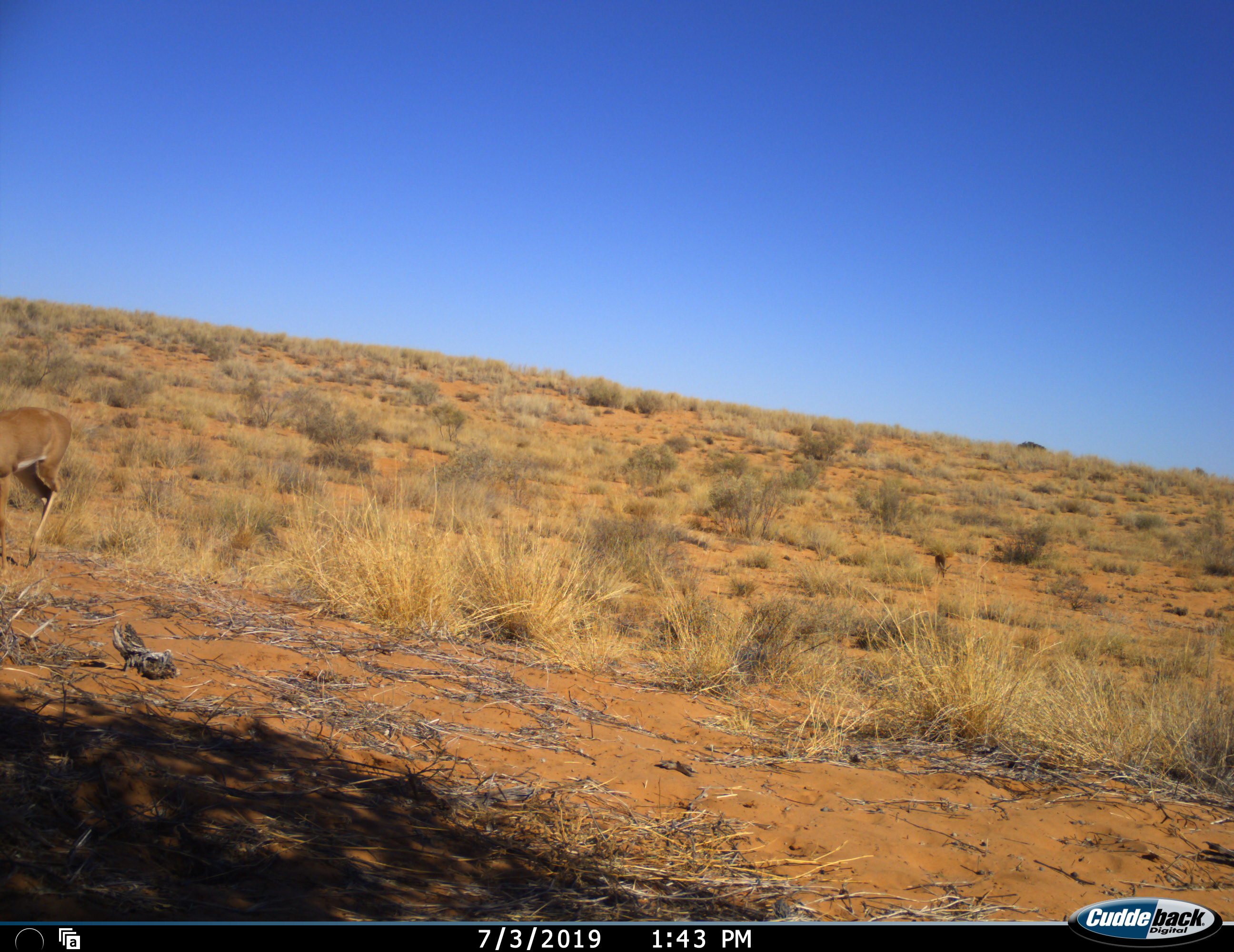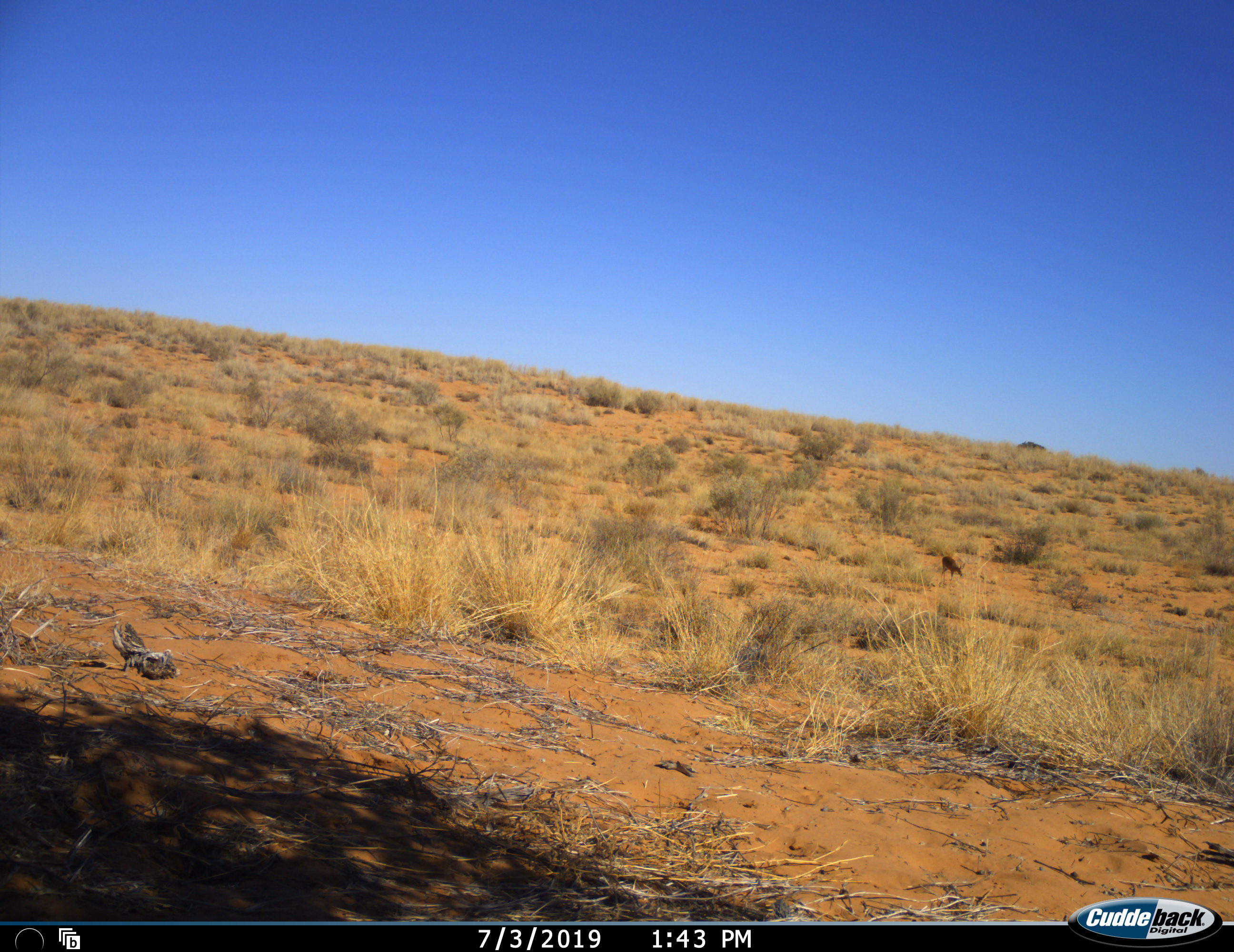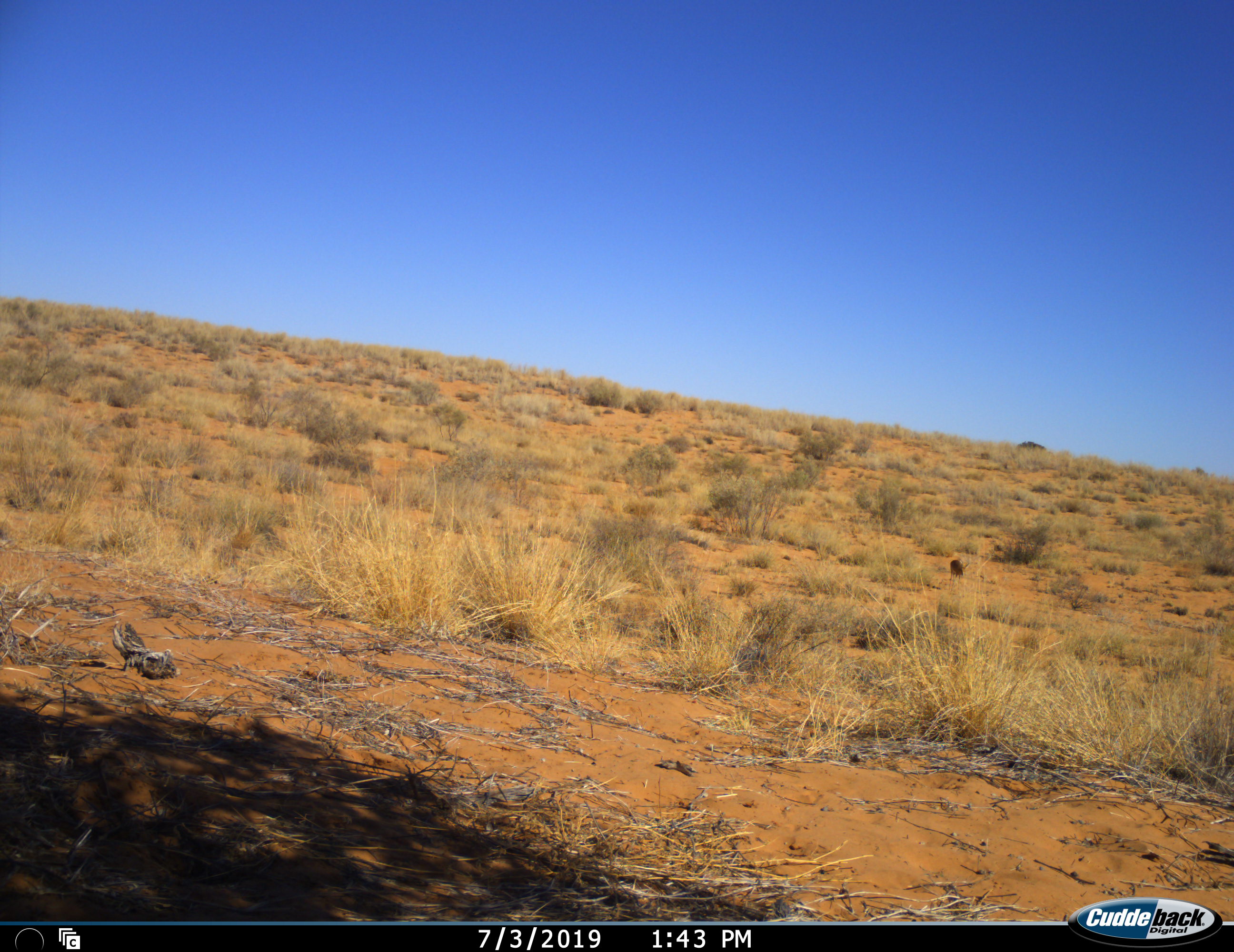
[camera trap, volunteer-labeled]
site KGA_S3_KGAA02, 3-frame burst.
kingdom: Animalia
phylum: Chordata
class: Mammalia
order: Artiodactyla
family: Bovidae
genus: Raphicerus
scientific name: Raphicerus campestris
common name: steenbok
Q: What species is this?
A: Steenbok (Raphicerus campestris).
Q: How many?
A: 2.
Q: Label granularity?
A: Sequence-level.